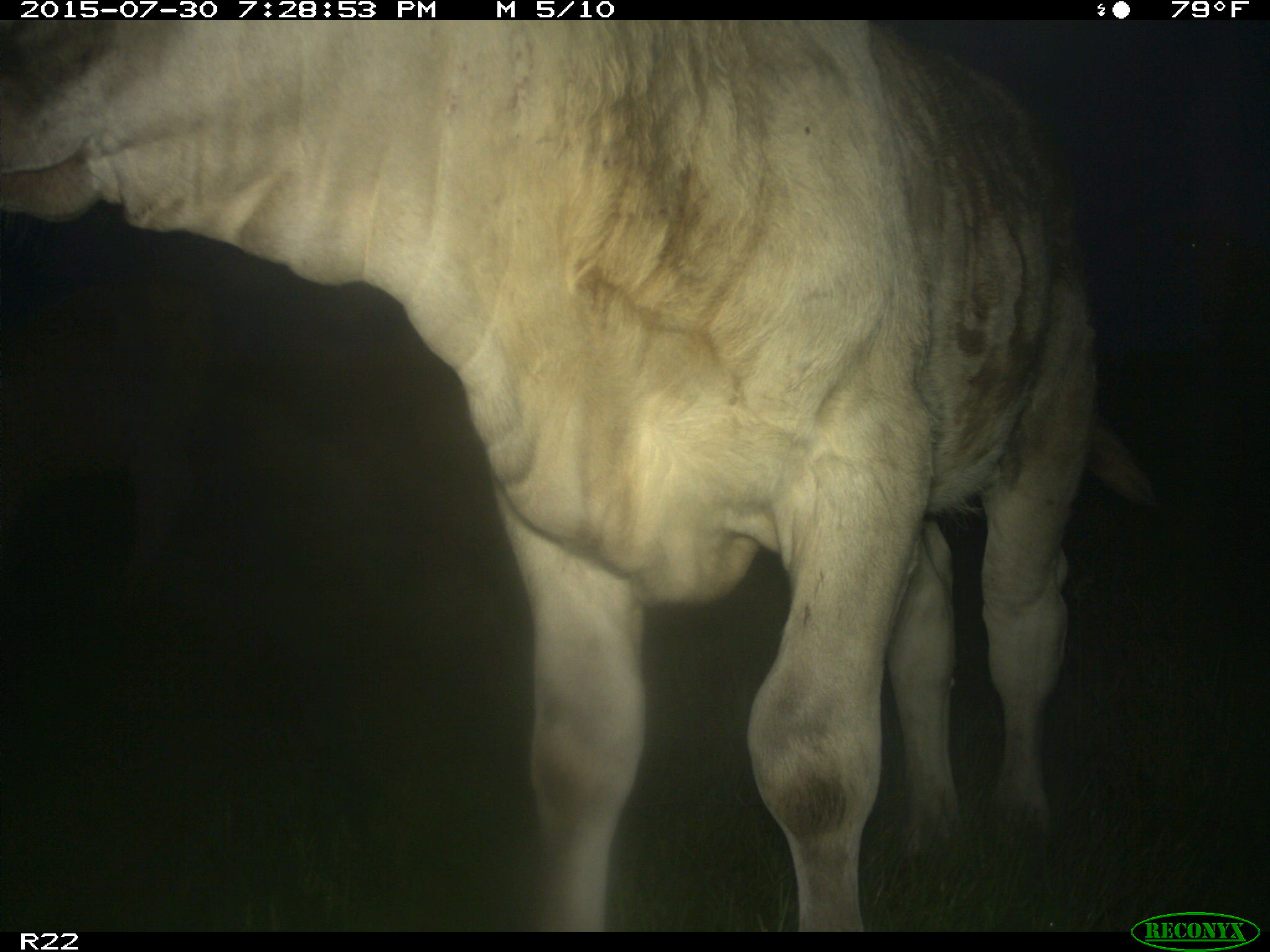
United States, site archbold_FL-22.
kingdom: Animalia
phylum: Chordata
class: Mammalia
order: Artiodactyla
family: Bovidae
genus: Bos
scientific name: Bos taurus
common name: domestic cow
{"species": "Bos taurus (domestic cow)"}